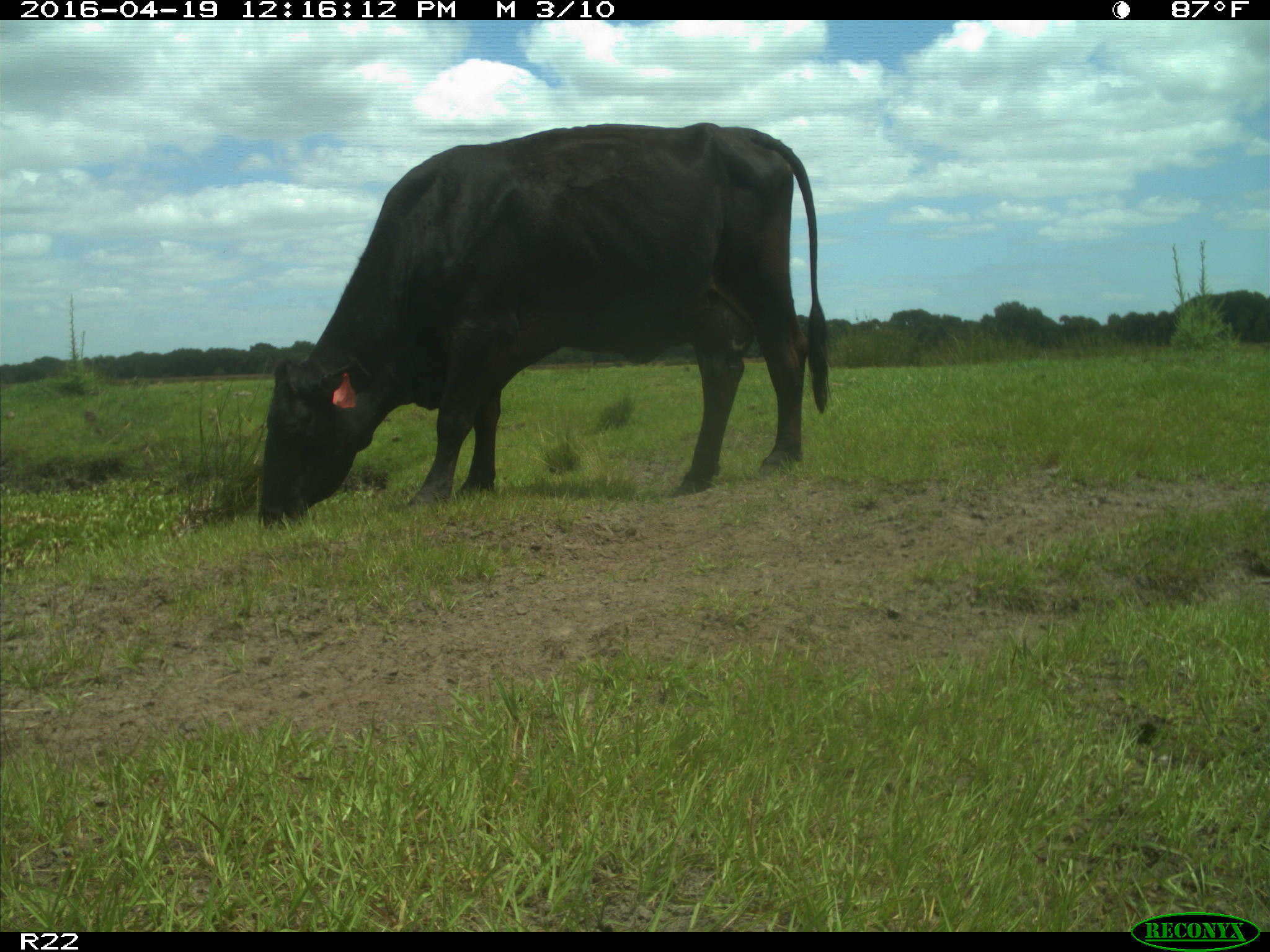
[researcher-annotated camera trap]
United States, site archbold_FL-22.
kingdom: Animalia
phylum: Chordata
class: Mammalia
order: Artiodactyla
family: Bovidae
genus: Bos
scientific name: Bos taurus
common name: domestic cow